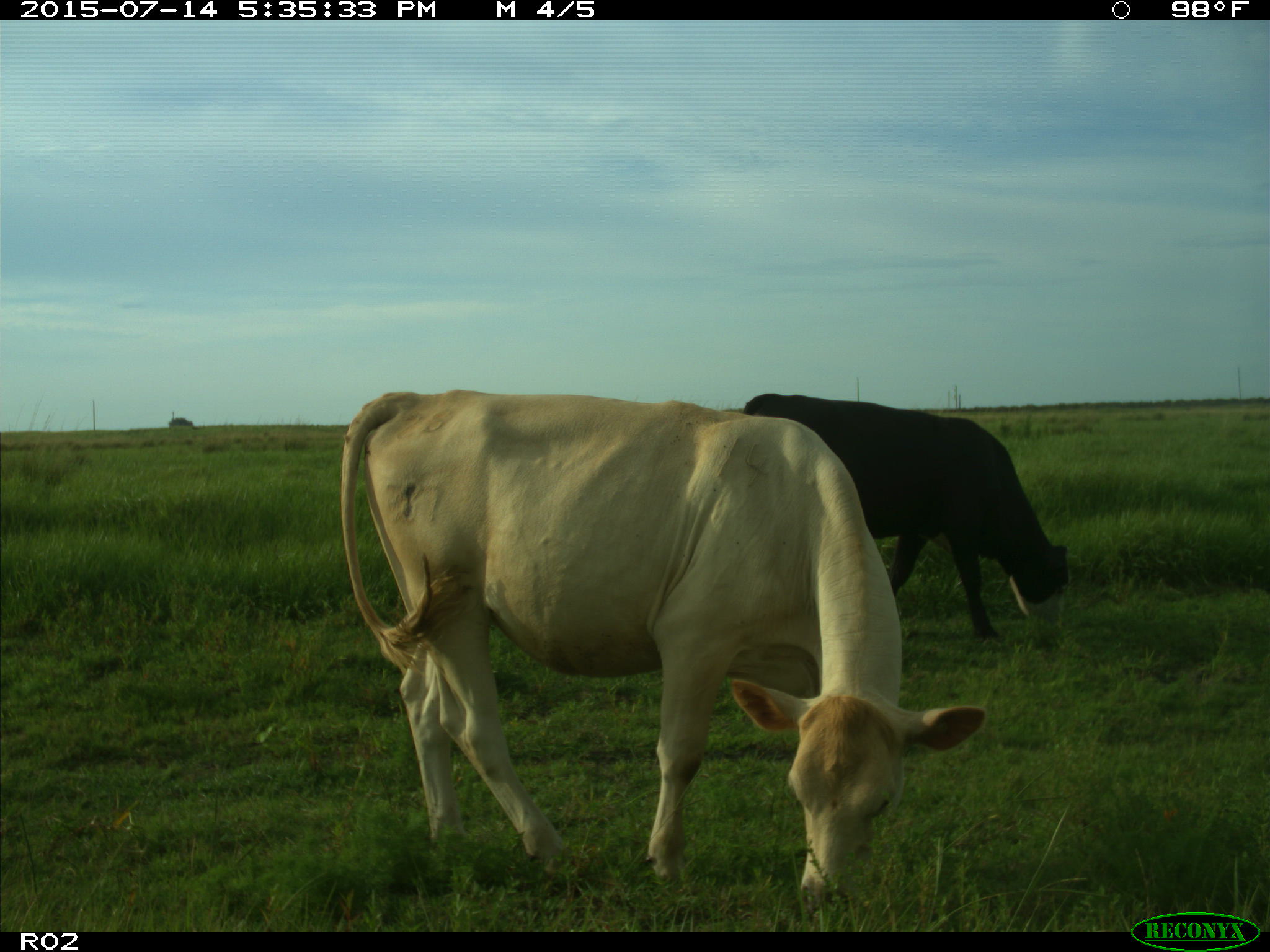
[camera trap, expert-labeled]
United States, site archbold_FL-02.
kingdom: Animalia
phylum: Chordata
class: Mammalia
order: Artiodactyla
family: Bovidae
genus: Bos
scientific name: Bos taurus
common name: domestic cow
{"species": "Bos taurus (domestic cow)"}